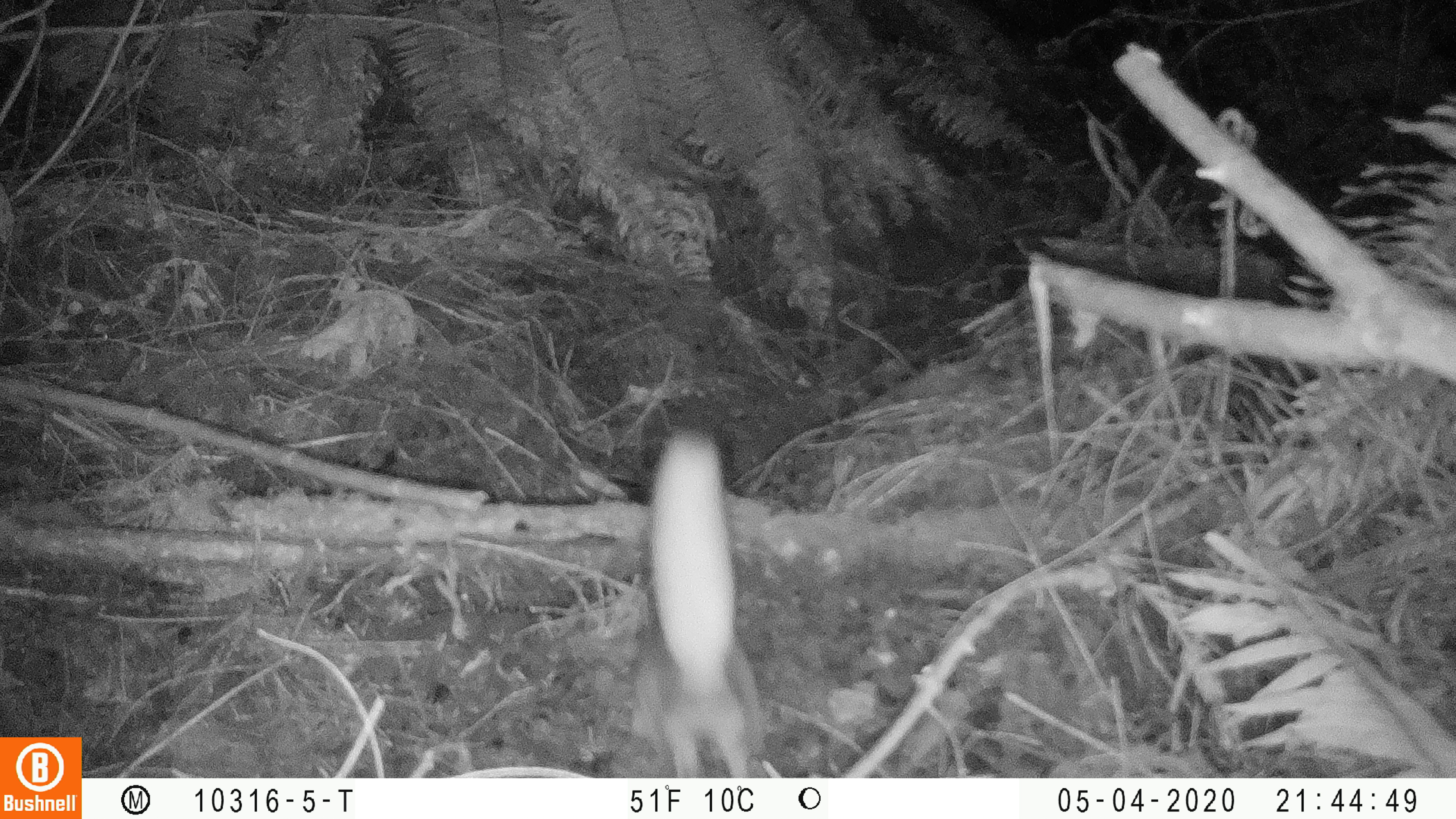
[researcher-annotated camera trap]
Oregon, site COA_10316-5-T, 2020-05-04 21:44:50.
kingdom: Animalia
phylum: Chordata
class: Mammalia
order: Rodentia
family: Sciuridae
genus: Glaucomys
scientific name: Glaucomys oregonensis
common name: humboldt's flying squirrel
Humboldt's flying squirrel (Glaucomys oregonensis).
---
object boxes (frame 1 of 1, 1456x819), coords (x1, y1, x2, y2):
humboldt's flying squirrel: (613, 421, 785, 777)